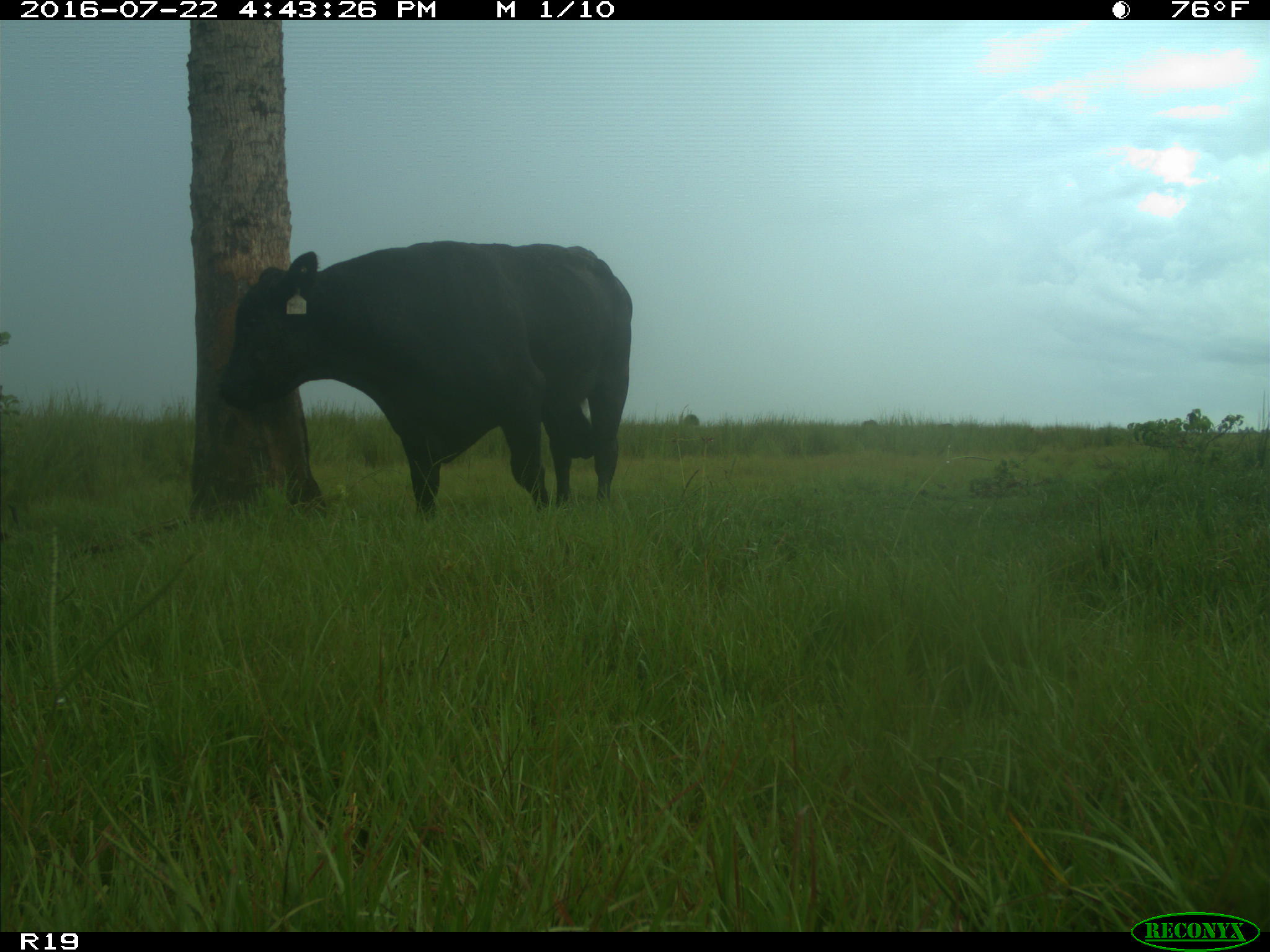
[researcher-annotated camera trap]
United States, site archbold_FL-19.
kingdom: Animalia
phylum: Chordata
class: Mammalia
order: Artiodactyla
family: Bovidae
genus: Bos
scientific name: Bos taurus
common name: domestic cow